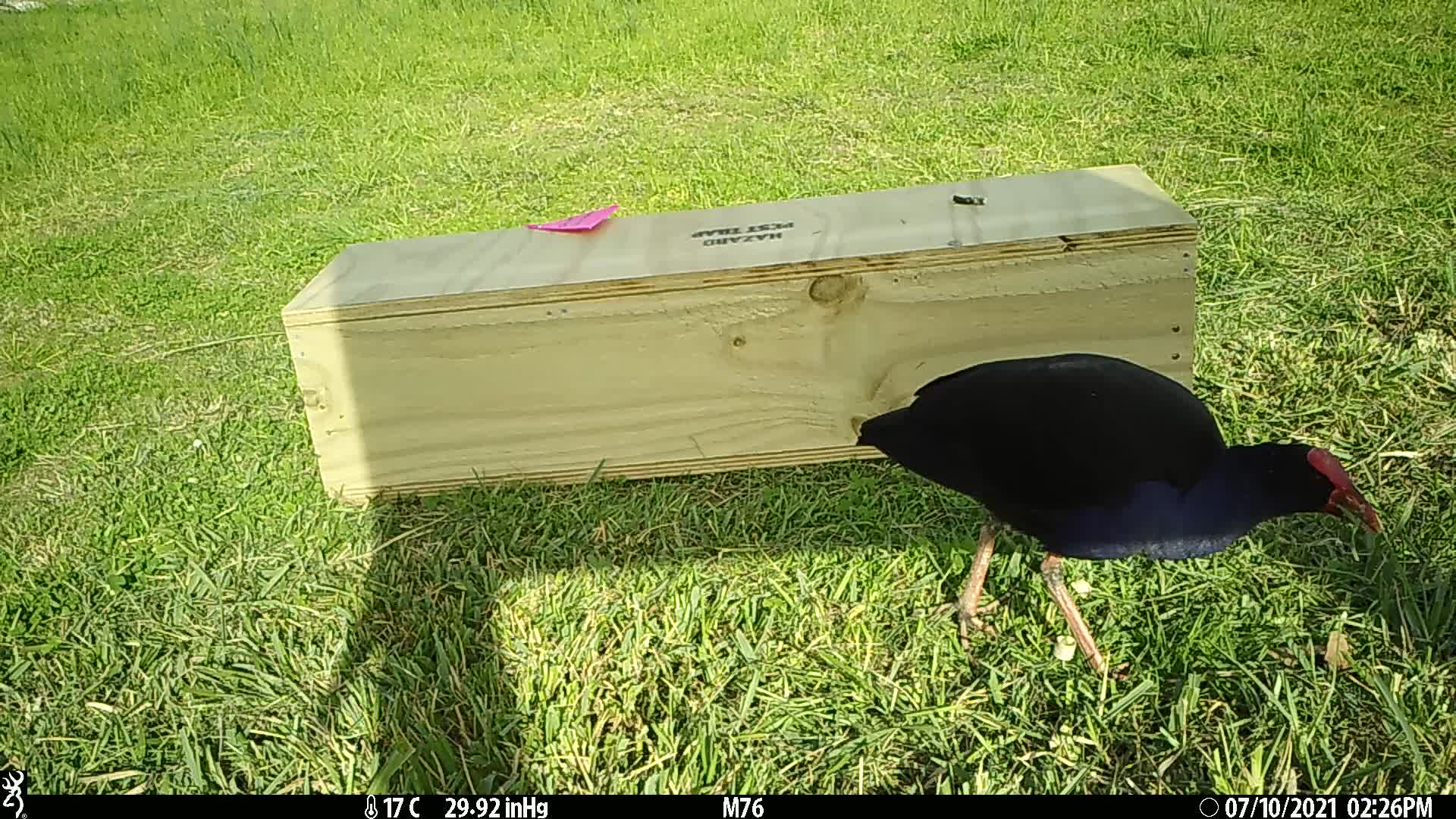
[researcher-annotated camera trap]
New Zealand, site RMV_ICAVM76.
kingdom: Animalia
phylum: Chordata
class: Aves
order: Gruiformes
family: Rallidae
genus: Porphyrio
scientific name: Porphyrio melanotus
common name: australasian swamphen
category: pukeko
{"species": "pukeko (australasian swamphen) (Porphyrio melanotus)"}